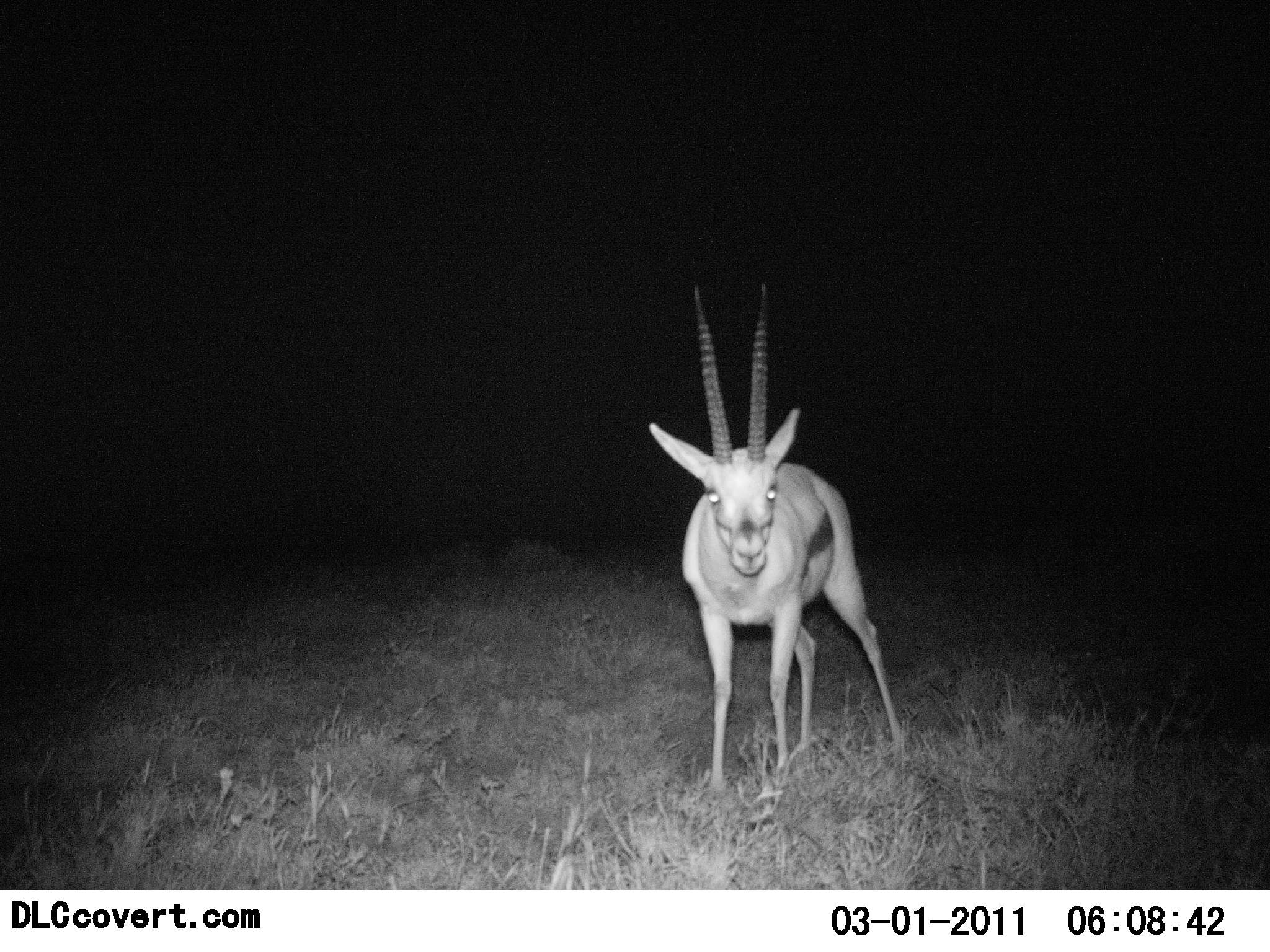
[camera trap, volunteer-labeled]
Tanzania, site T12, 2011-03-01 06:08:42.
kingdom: Animalia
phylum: Chordata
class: Mammalia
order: Artiodactyla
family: Bovidae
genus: Eudorcas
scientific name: Eudorcas thomsonii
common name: thomson's gazelle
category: gazellethomsons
Gazellethomsons (thomson's gazelle) (Eudorcas thomsonii), count 1. Behavior (volunteer vote fractions): standing 100%, resting 0%, moving 0%, interacting 10%. Young present (vote fraction): 0%. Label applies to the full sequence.